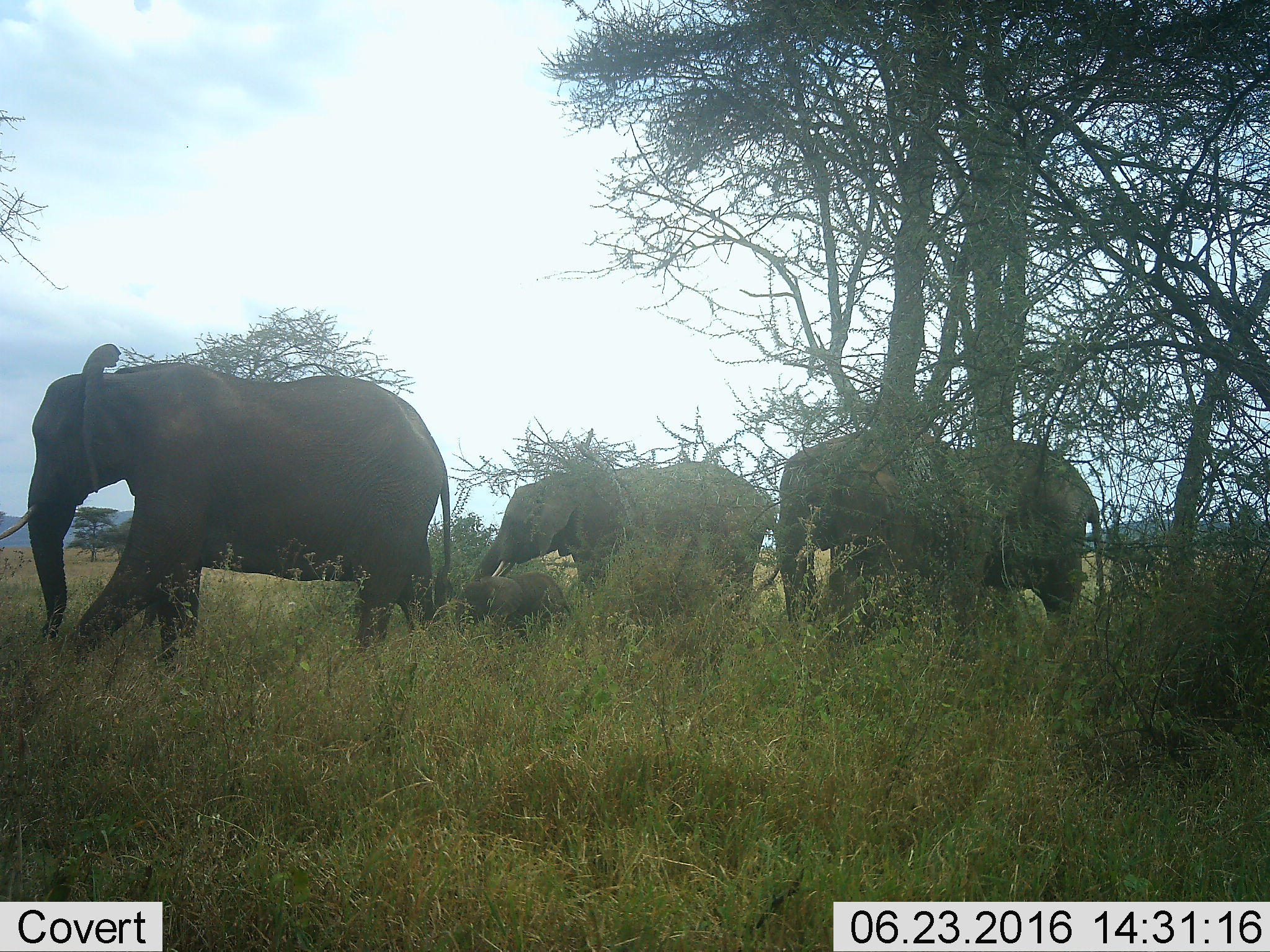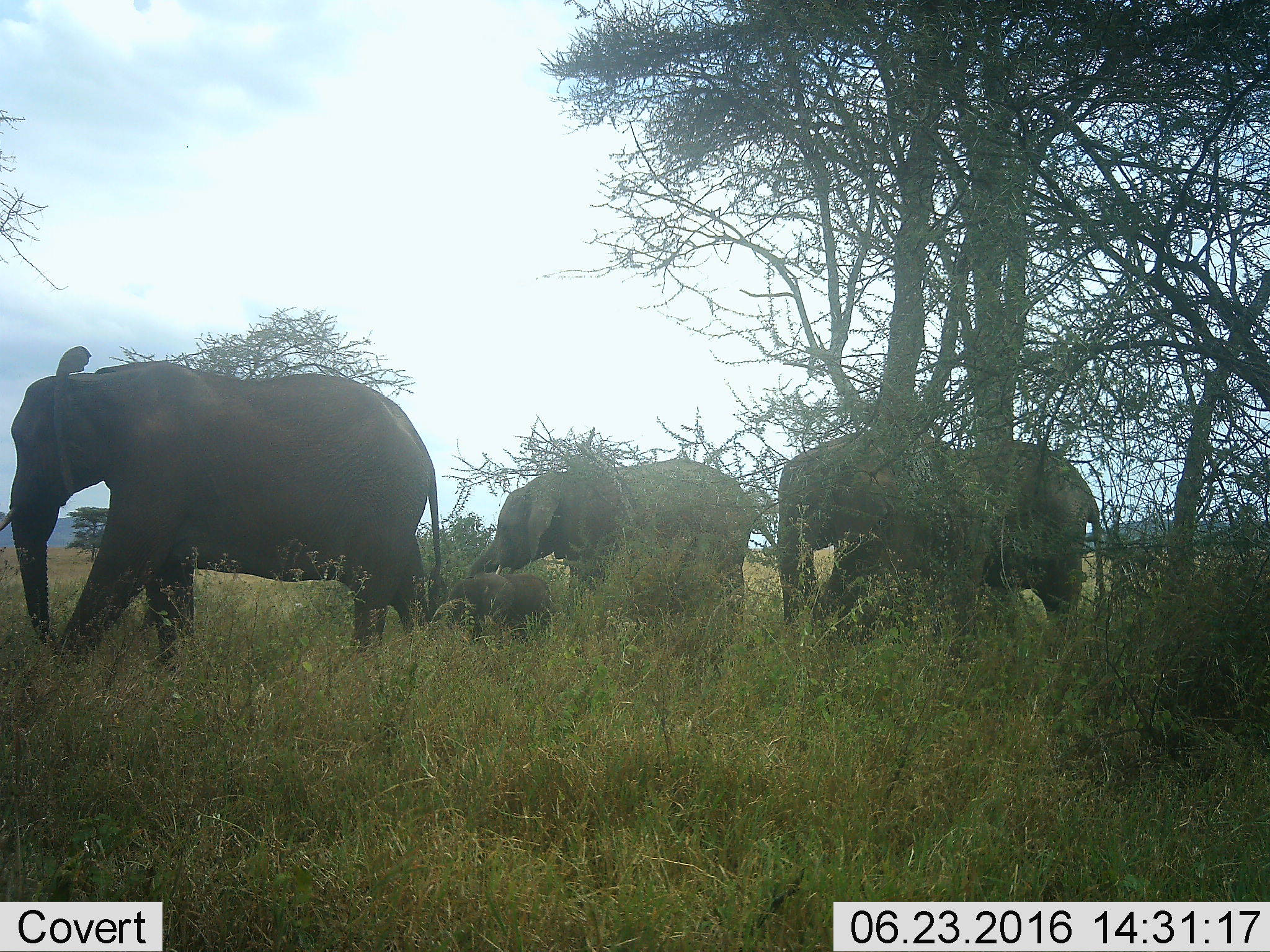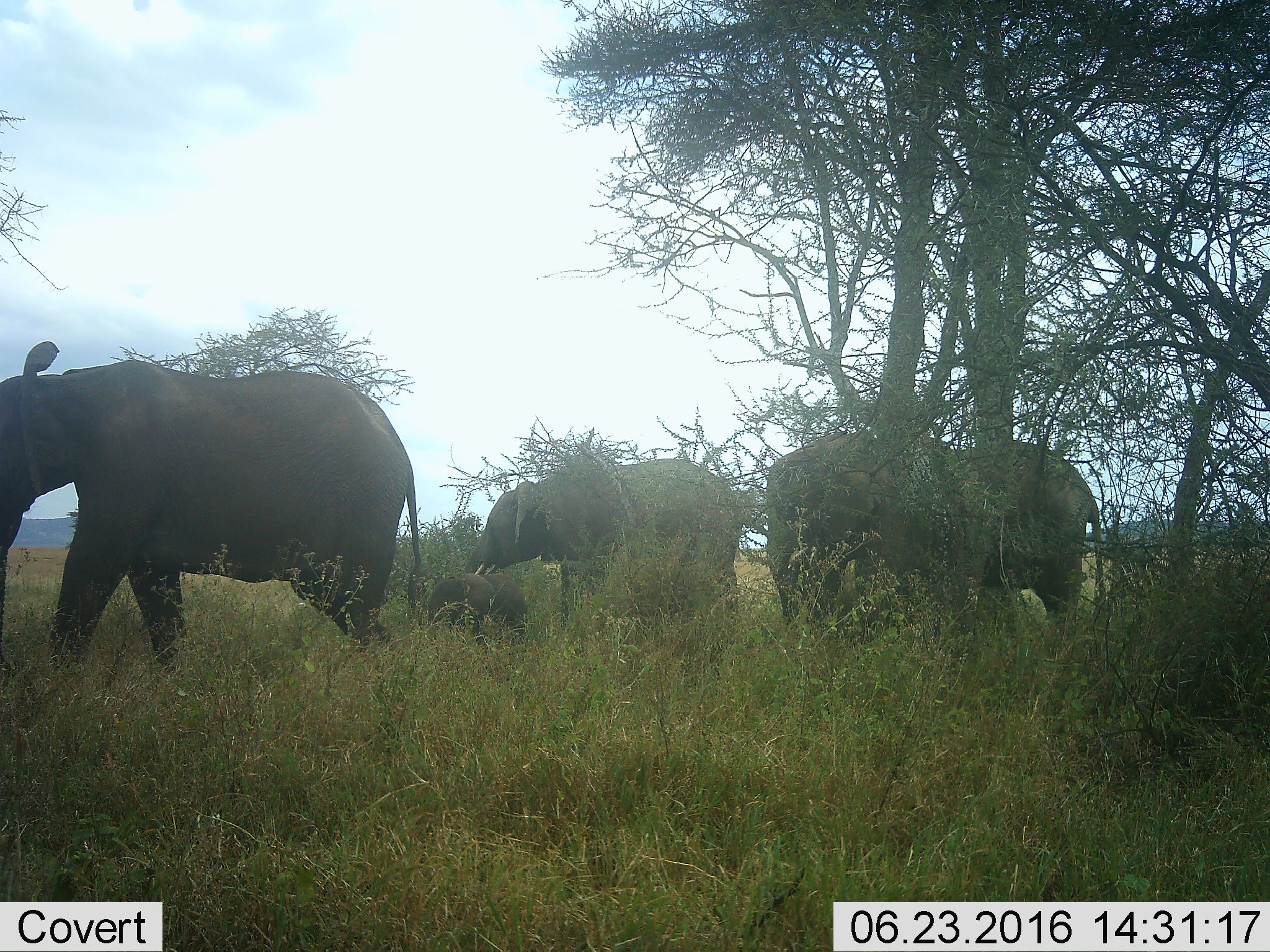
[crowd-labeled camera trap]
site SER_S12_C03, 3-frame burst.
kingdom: Animalia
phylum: Chordata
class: Mammalia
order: Proboscidea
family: Elephantidae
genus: Loxodonta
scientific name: Loxodonta africana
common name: african bush elephant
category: elephant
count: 4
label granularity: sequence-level